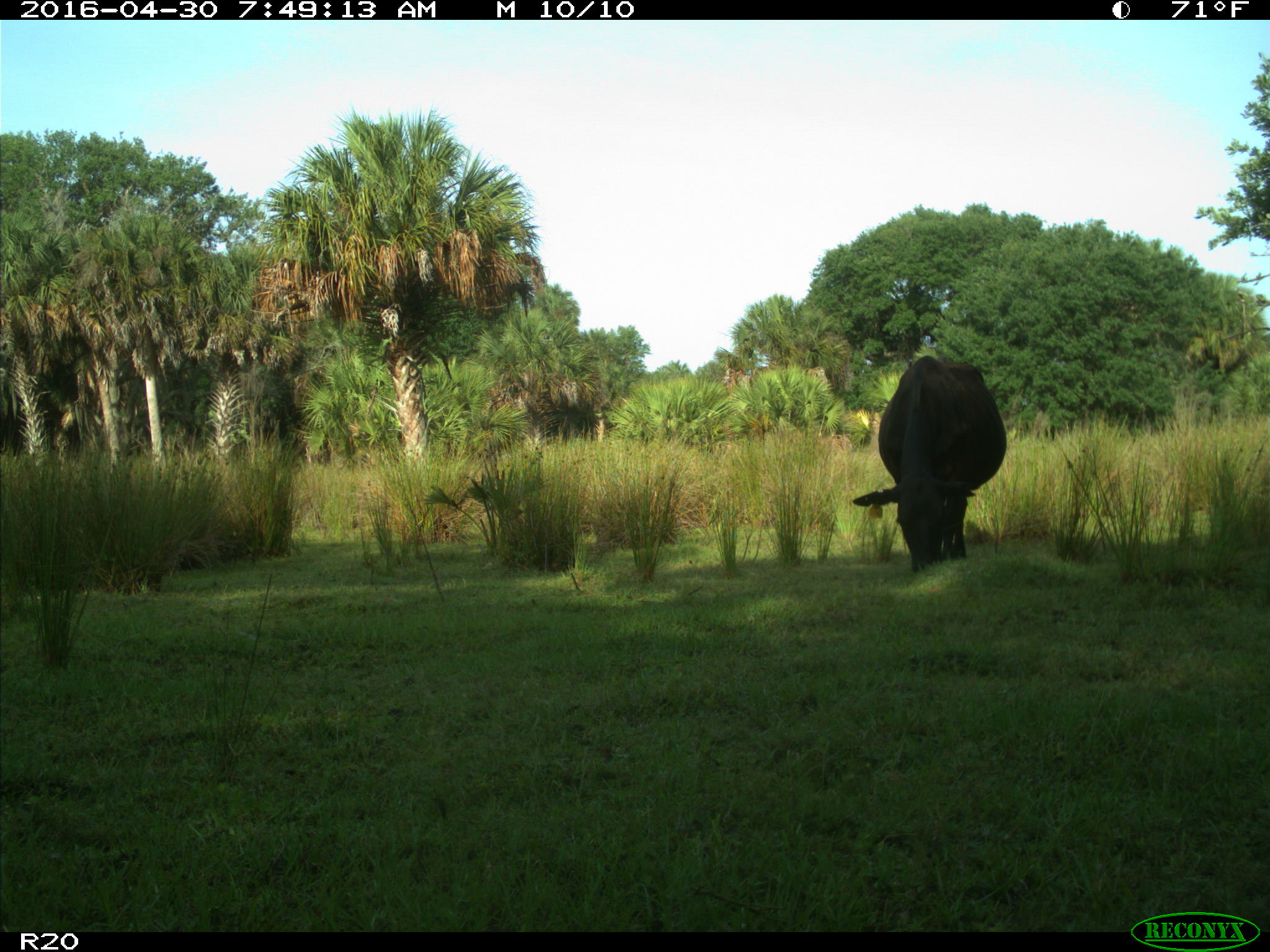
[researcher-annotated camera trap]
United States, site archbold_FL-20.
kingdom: Animalia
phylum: Chordata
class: Mammalia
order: Artiodactyla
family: Bovidae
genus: Bos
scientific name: Bos taurus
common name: domestic cow